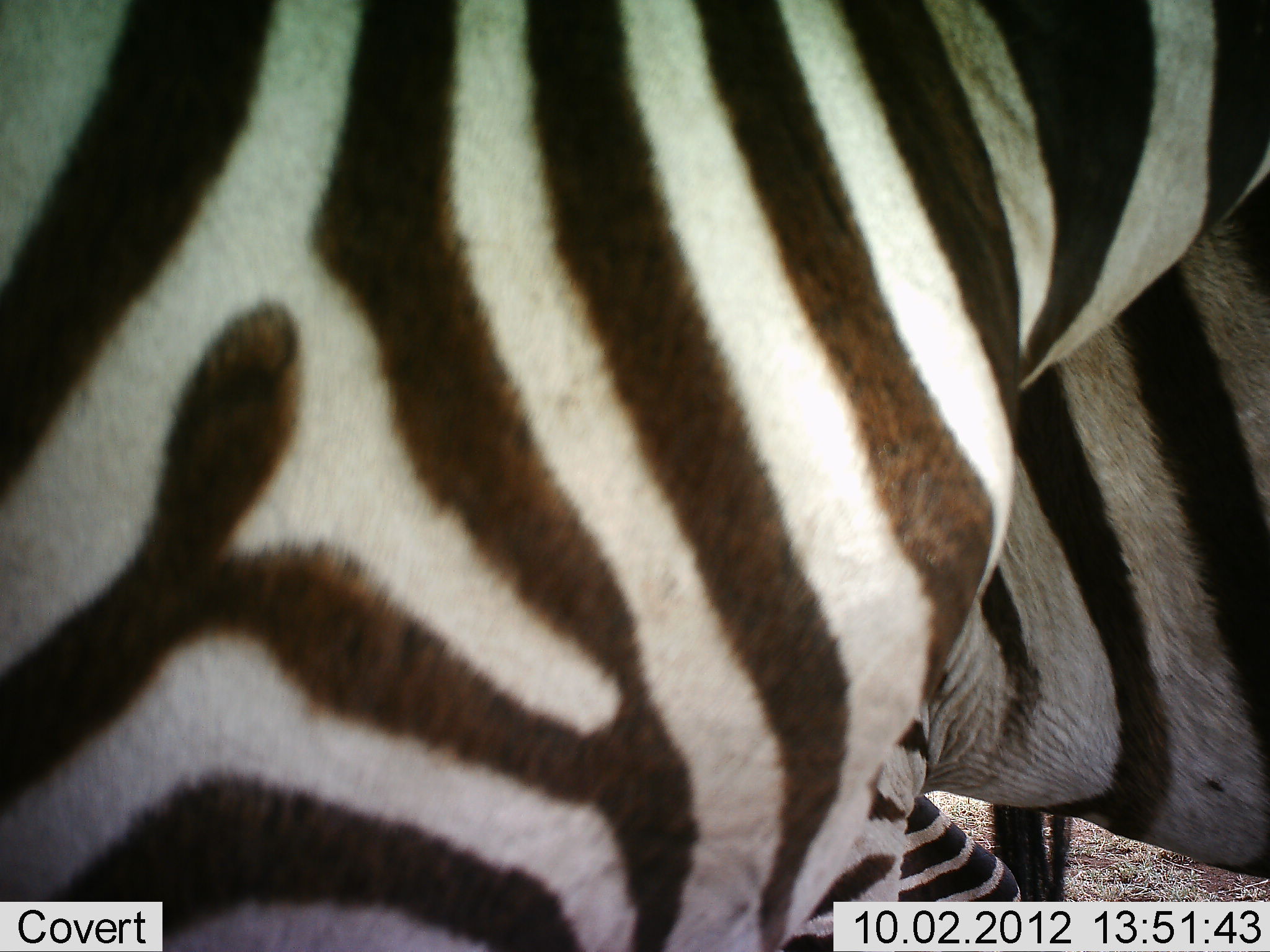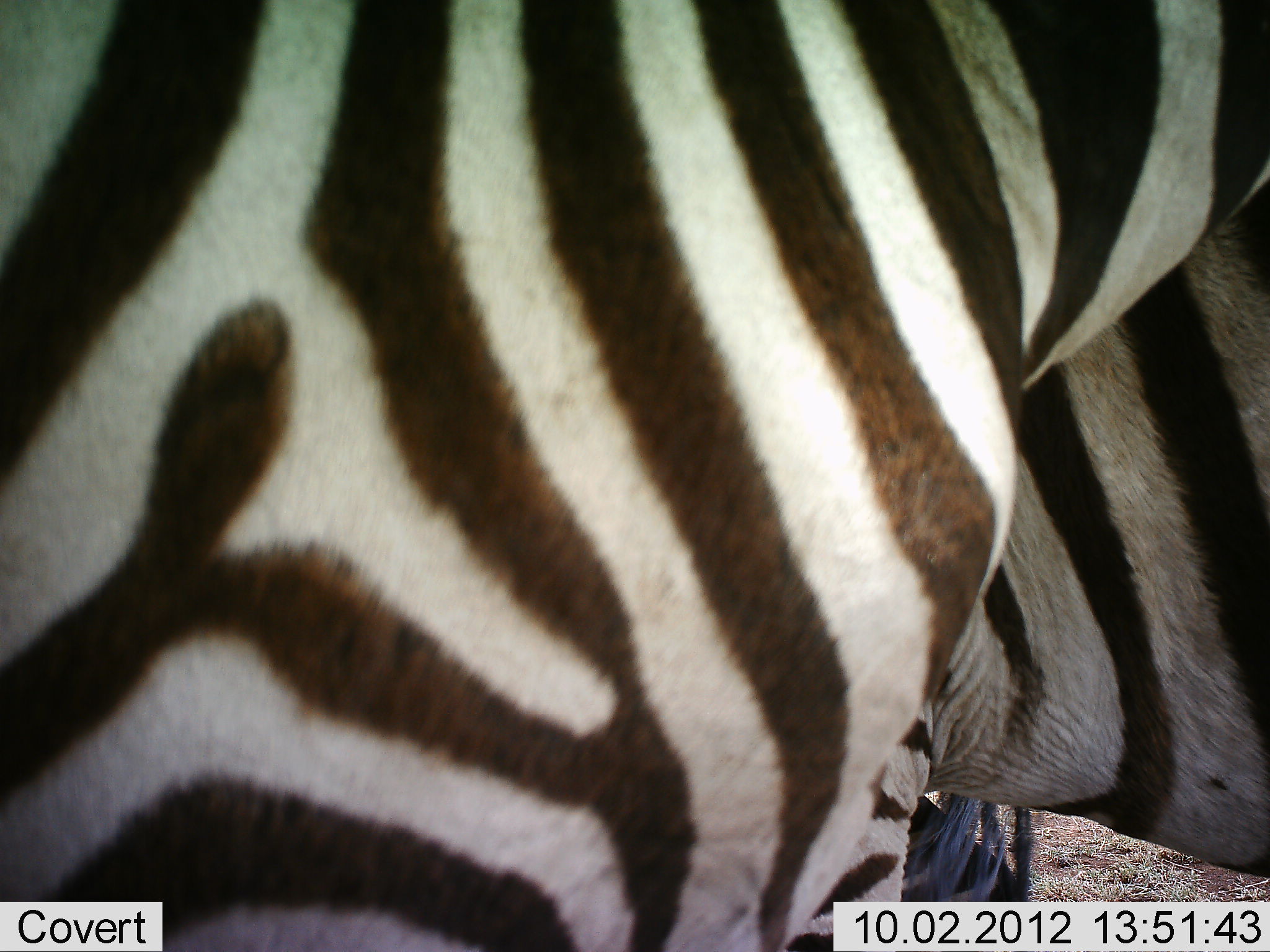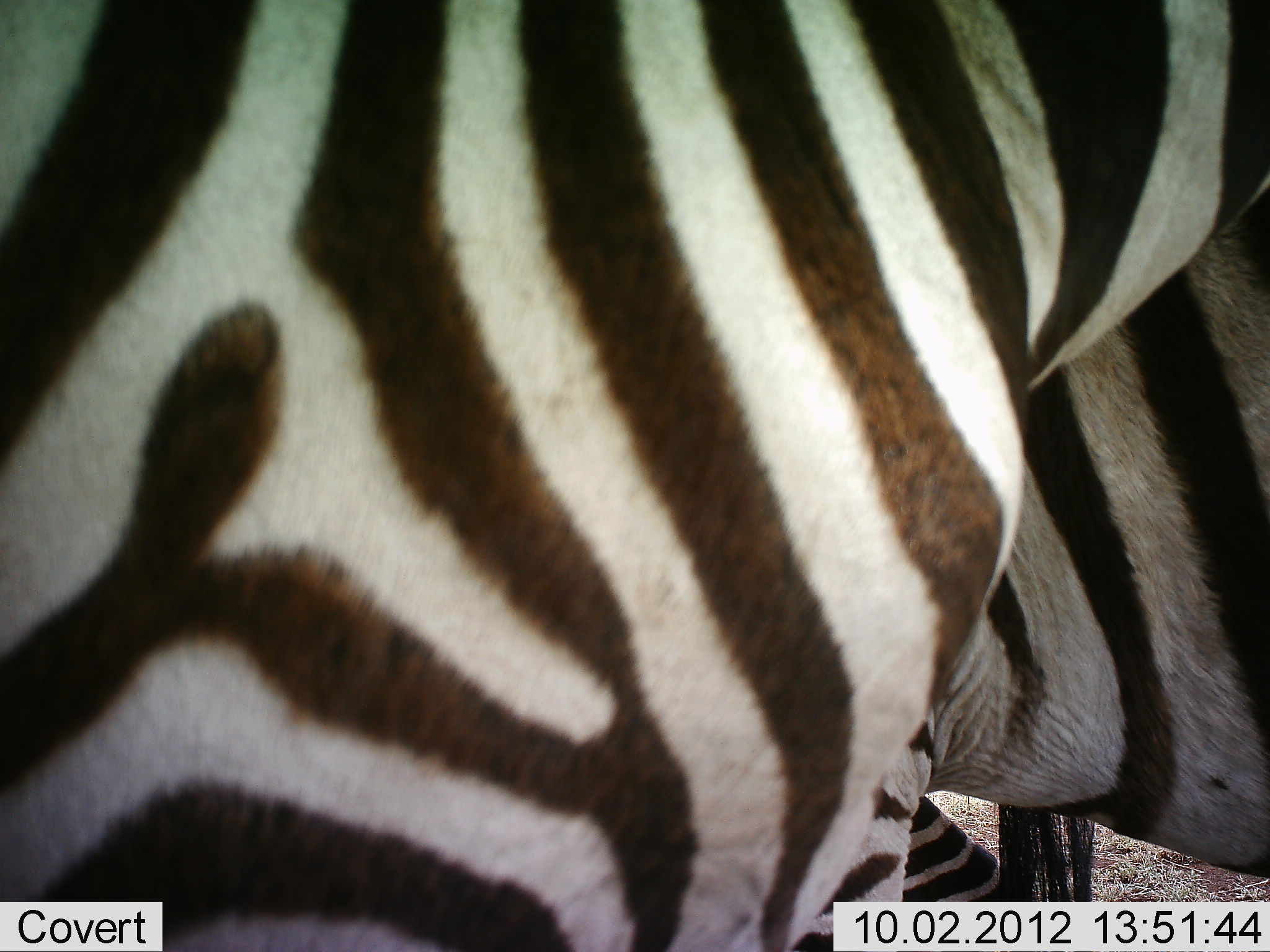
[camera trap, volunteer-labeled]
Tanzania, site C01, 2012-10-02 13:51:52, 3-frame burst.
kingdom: Animalia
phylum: Chordata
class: Mammalia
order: Perissodactyla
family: Equidae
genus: Equus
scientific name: Equus quagga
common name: plains zebra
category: zebra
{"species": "zebra (plains zebra) (Equus quagga)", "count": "2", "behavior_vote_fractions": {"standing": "100%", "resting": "10%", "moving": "0%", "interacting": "10%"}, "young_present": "0%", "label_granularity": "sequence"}